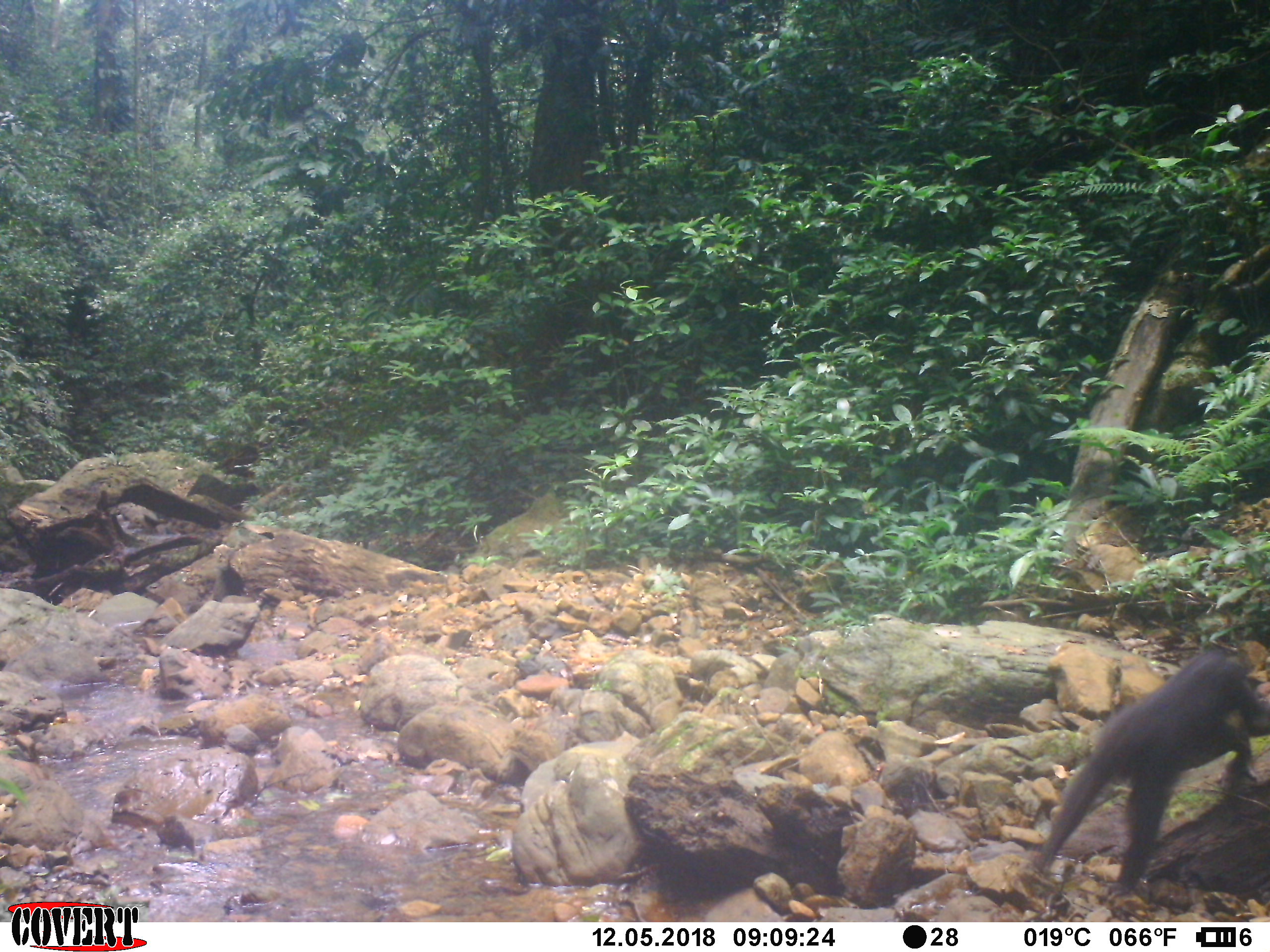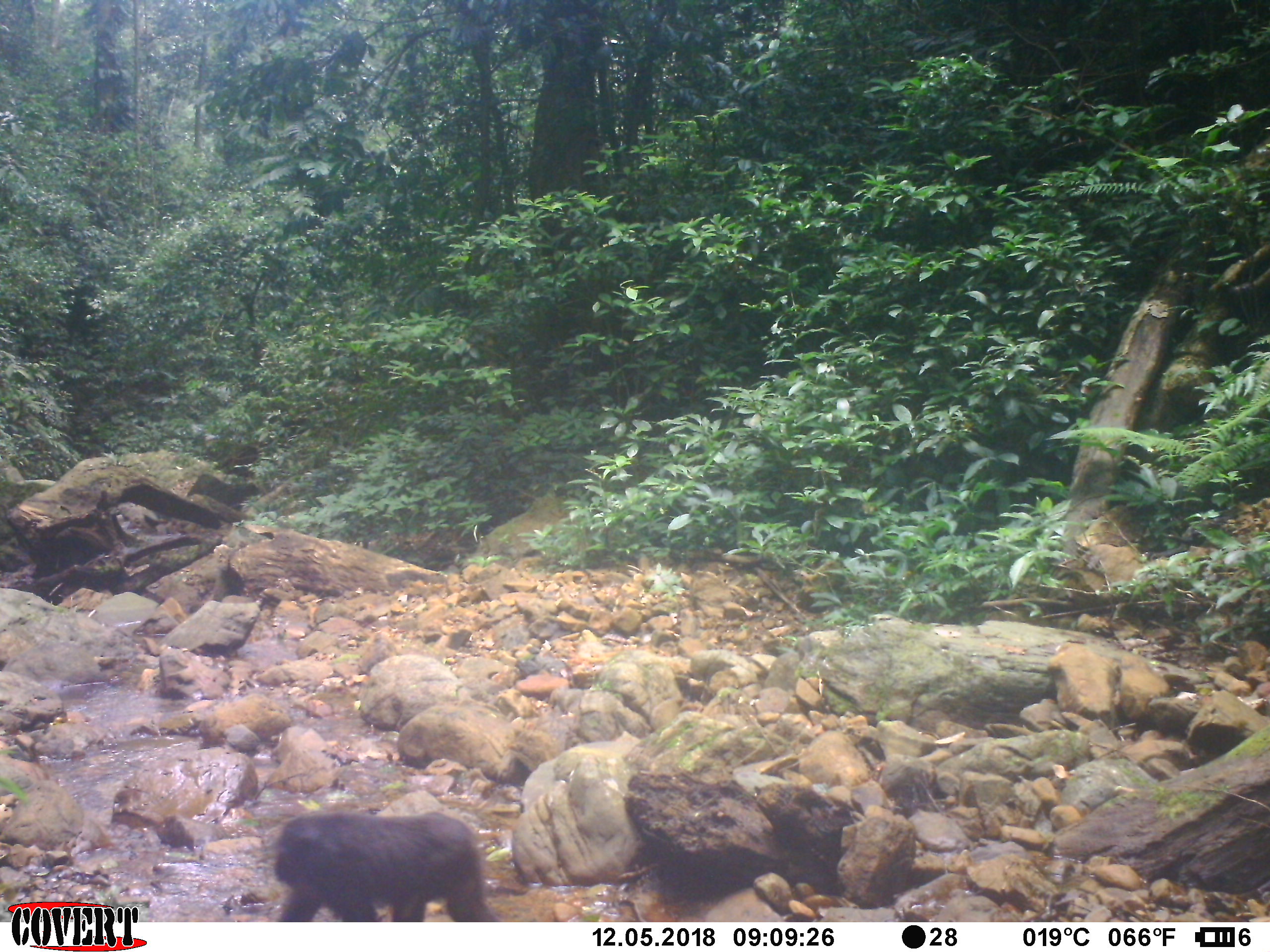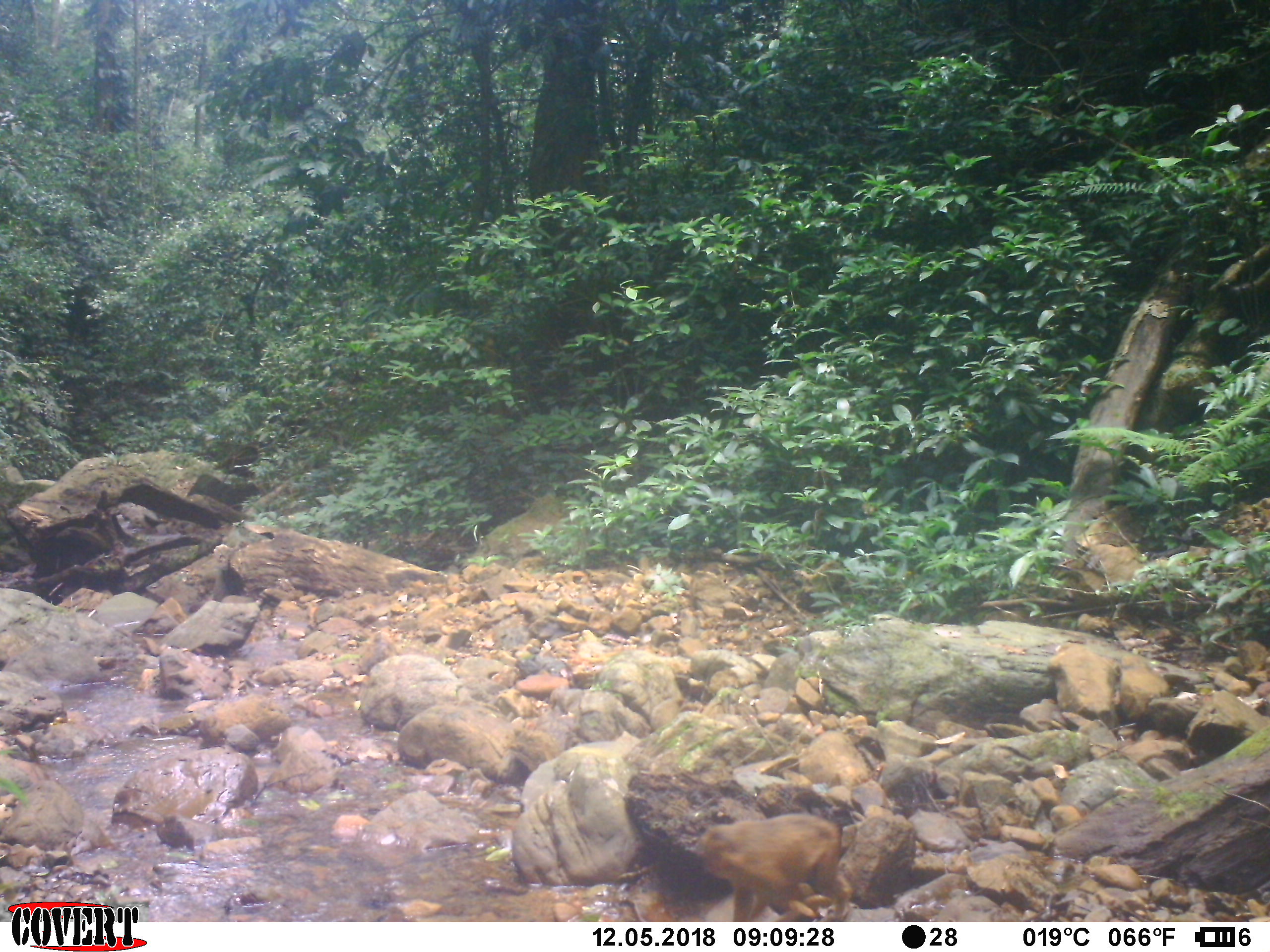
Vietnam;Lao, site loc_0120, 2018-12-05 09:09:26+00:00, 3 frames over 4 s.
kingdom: Animalia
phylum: Chordata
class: Mammalia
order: Primates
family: Cercopithecidae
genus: Macaca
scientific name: Macaca arctoides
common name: stump-tailed macaque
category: stump tailed macaque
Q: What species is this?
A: Stump tailed macaque (stump-tailed macaque) (Macaca arctoides).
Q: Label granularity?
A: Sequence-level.